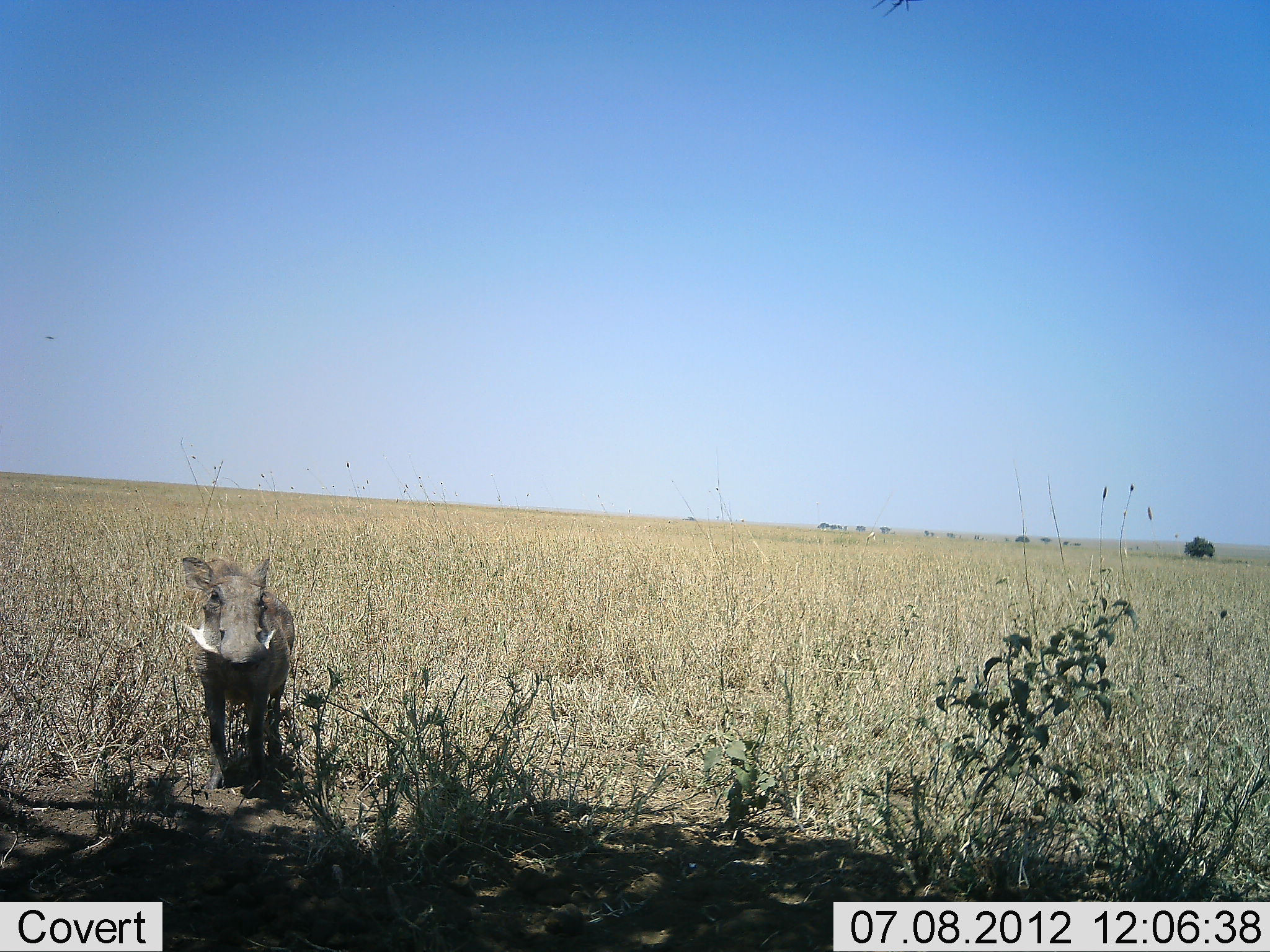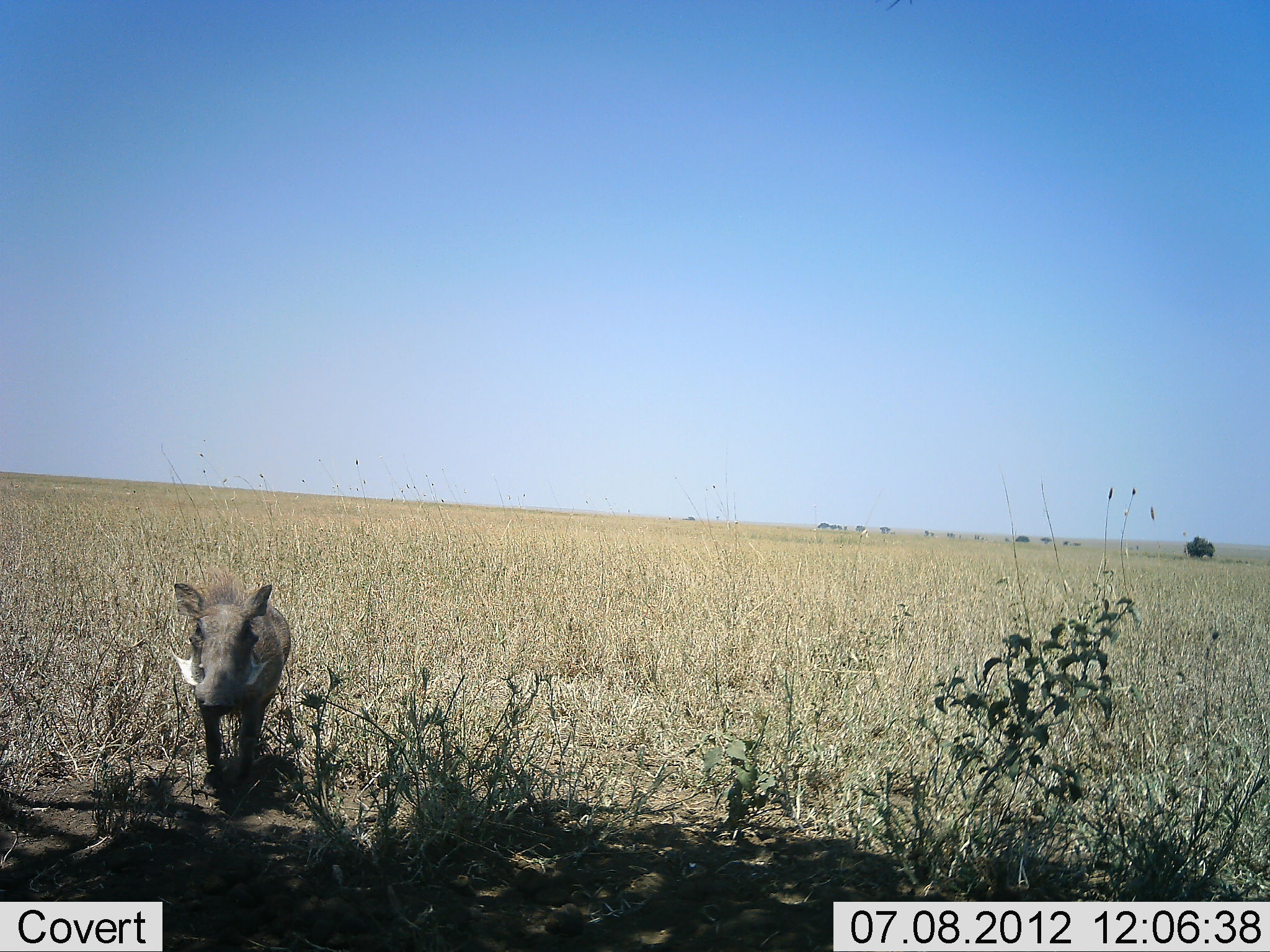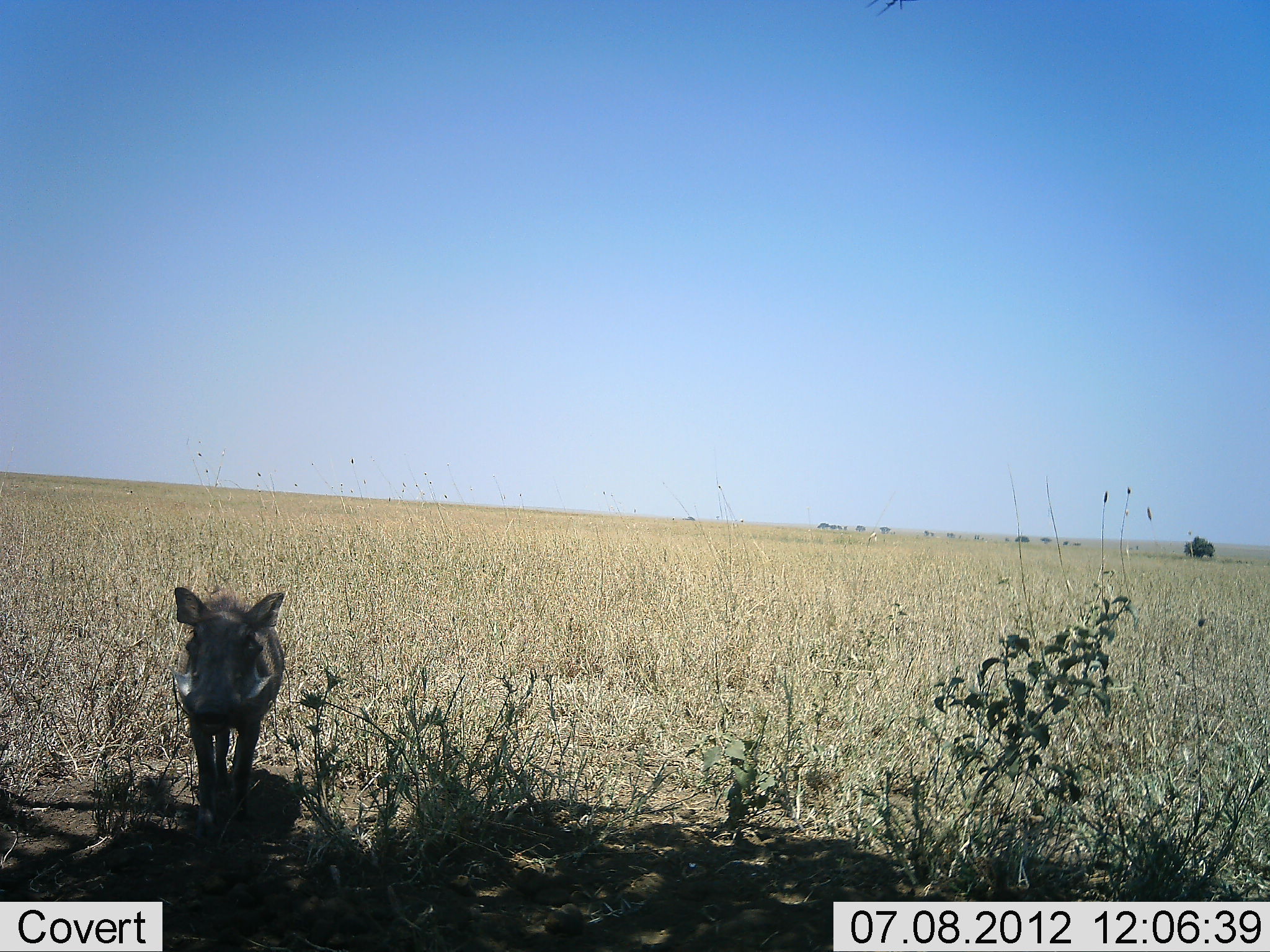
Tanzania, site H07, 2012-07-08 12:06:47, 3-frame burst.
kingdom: Animalia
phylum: Chordata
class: Mammalia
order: Artiodactyla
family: Suidae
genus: Phacochoerus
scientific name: Phacochoerus africanus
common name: warthog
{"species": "warthog (Phacochoerus africanus)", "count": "1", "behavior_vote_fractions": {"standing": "10%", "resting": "0%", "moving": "90%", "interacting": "0%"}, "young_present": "0%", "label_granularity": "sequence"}